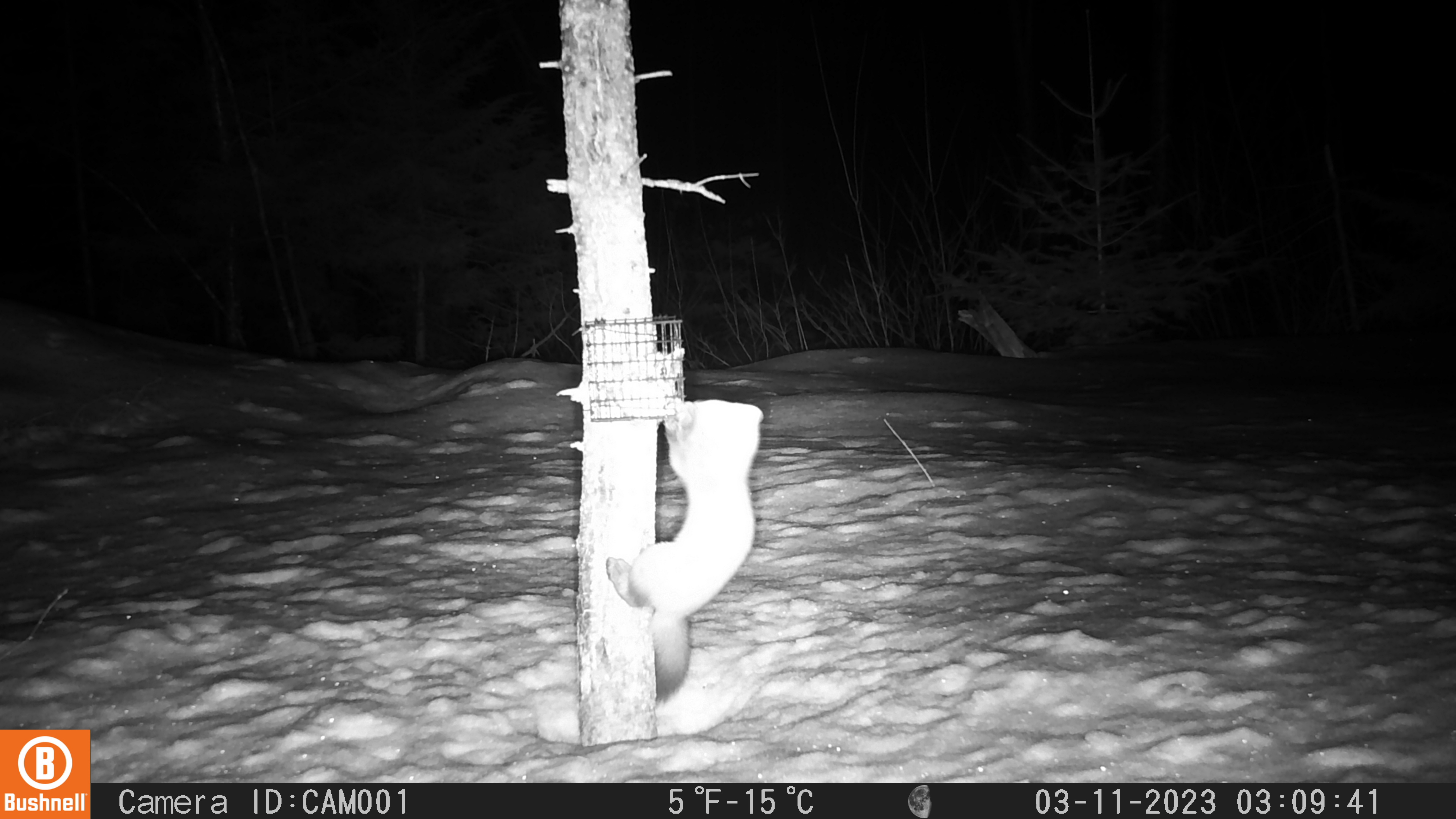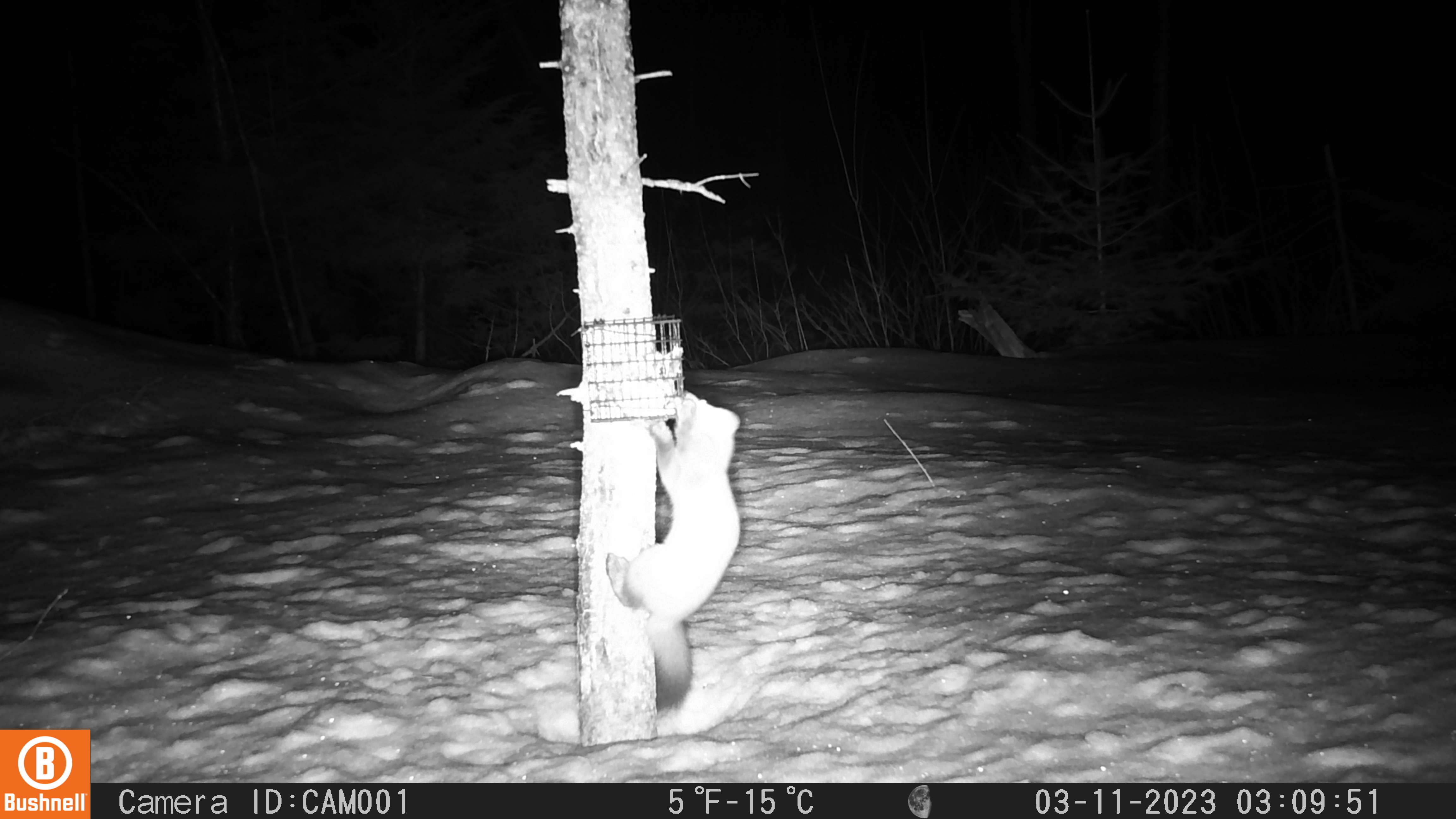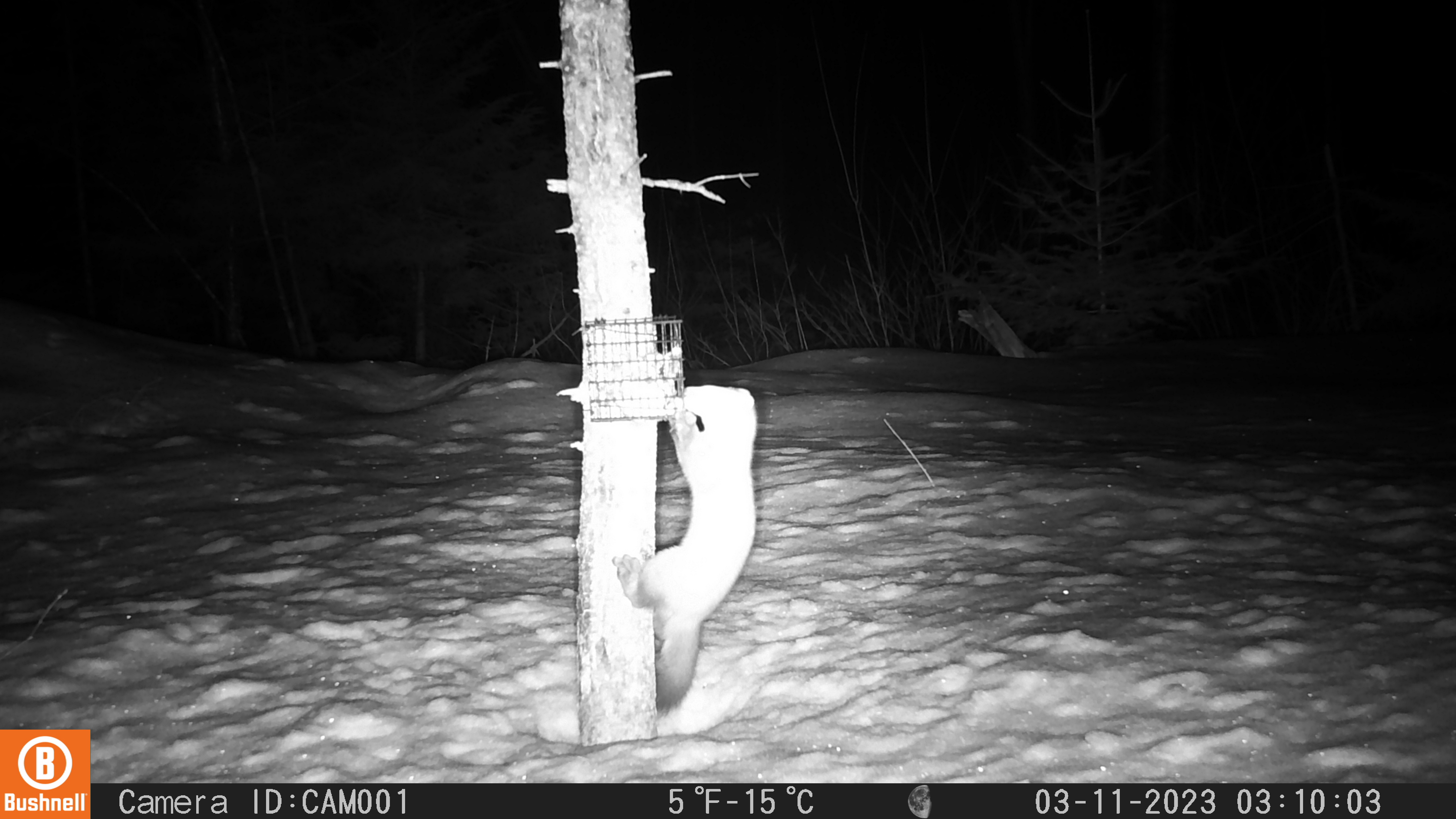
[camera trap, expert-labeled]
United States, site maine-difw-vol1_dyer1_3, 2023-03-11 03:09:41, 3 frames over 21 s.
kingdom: Animalia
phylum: Chordata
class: Mammalia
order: Carnivora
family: Mustelidae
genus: Martes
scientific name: Martes americana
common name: american marten